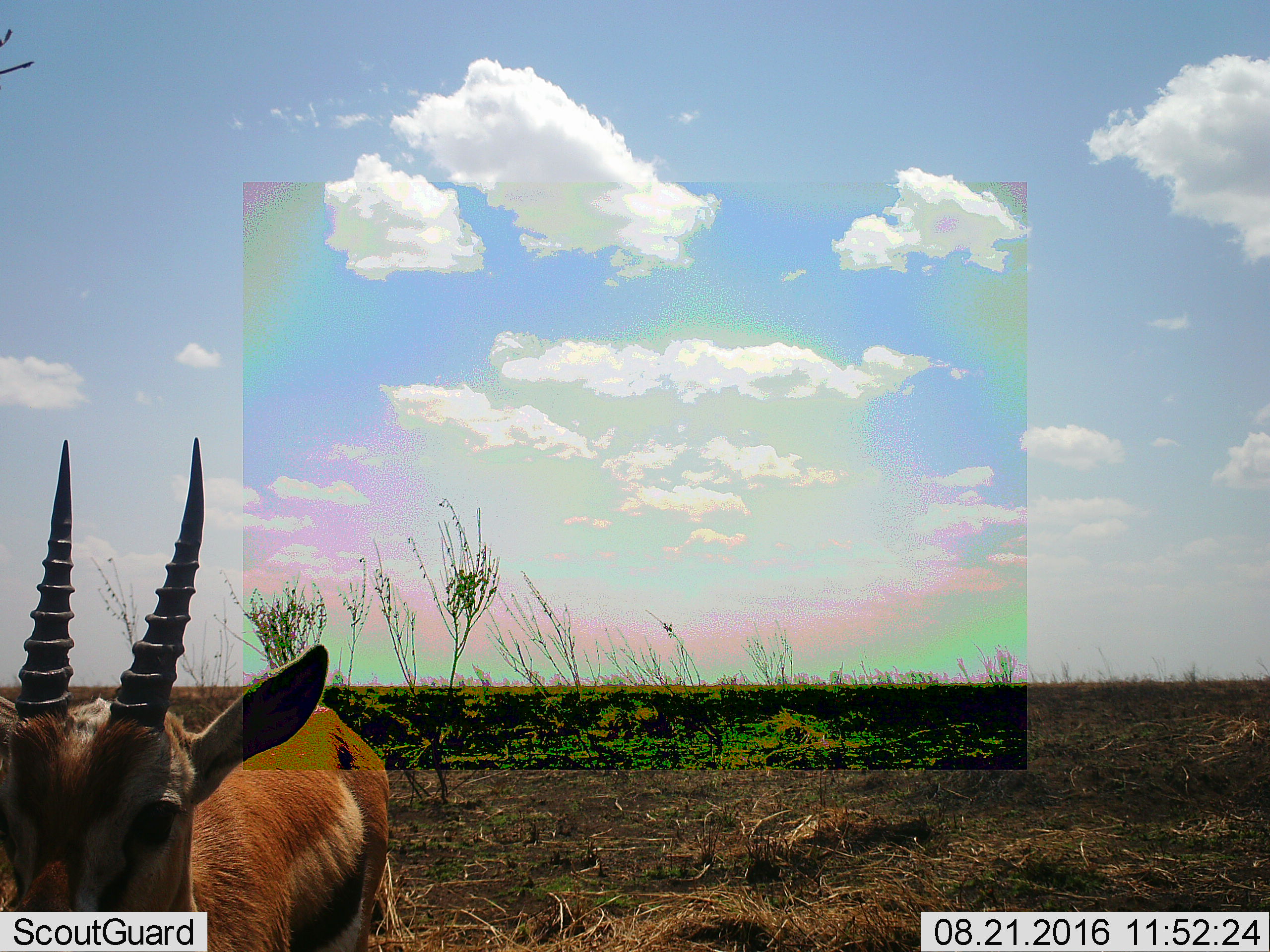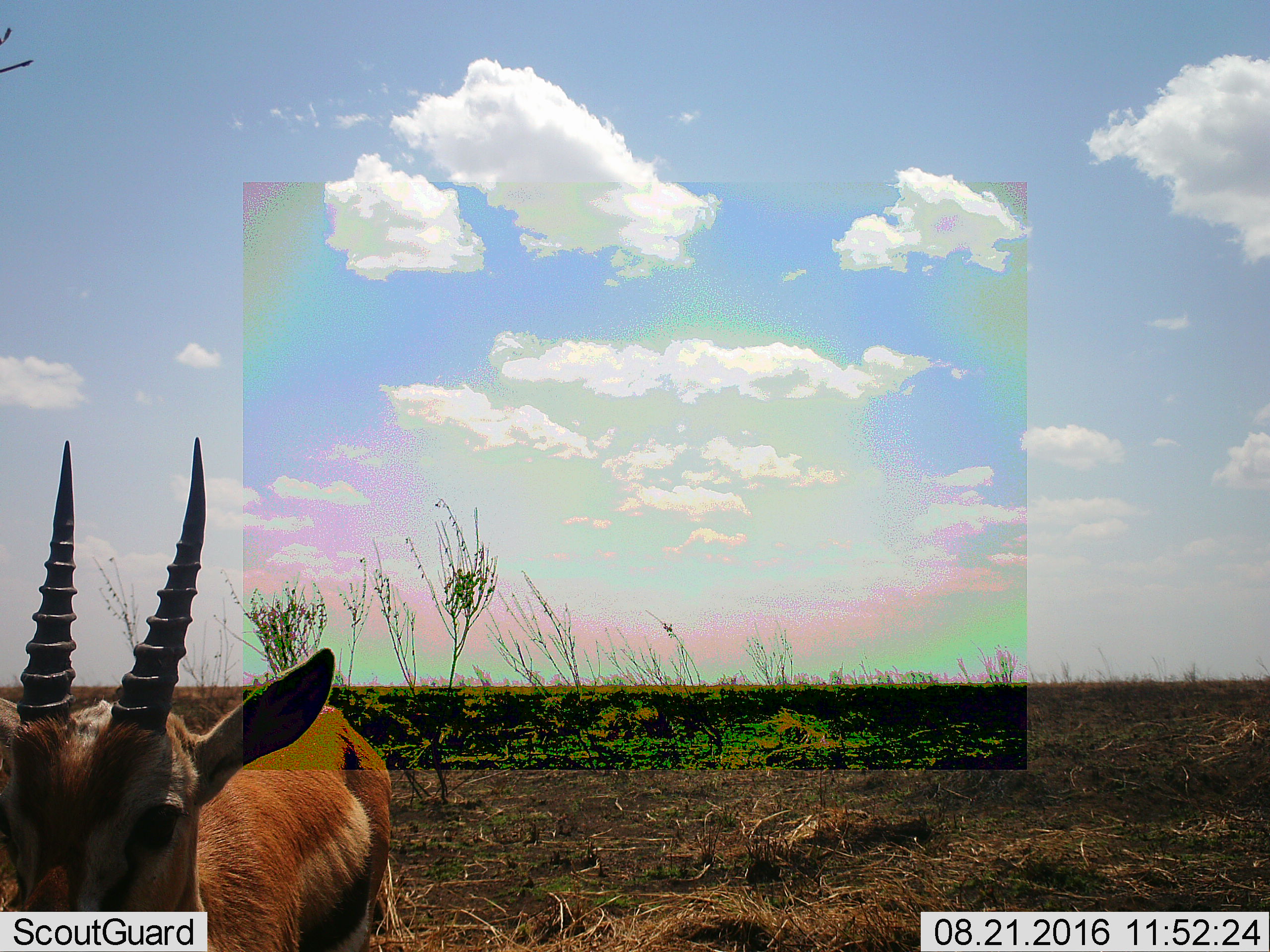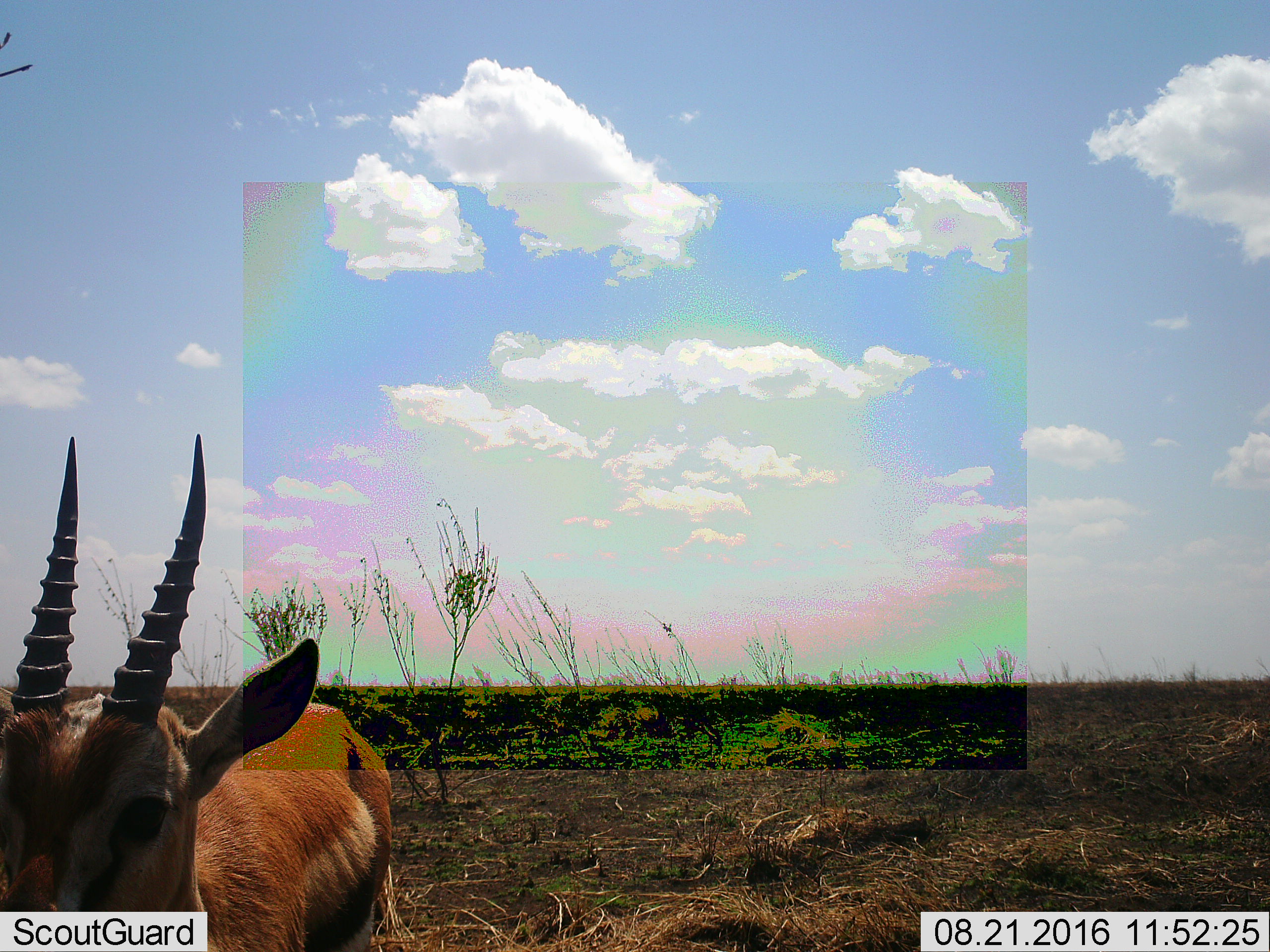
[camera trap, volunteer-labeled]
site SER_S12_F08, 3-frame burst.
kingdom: Animalia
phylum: Chordata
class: Mammalia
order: Artiodactyla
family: Bovidae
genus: Eudorcas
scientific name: Eudorcas thomsonii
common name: thomson's gazelle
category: gazellethomsons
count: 1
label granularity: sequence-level